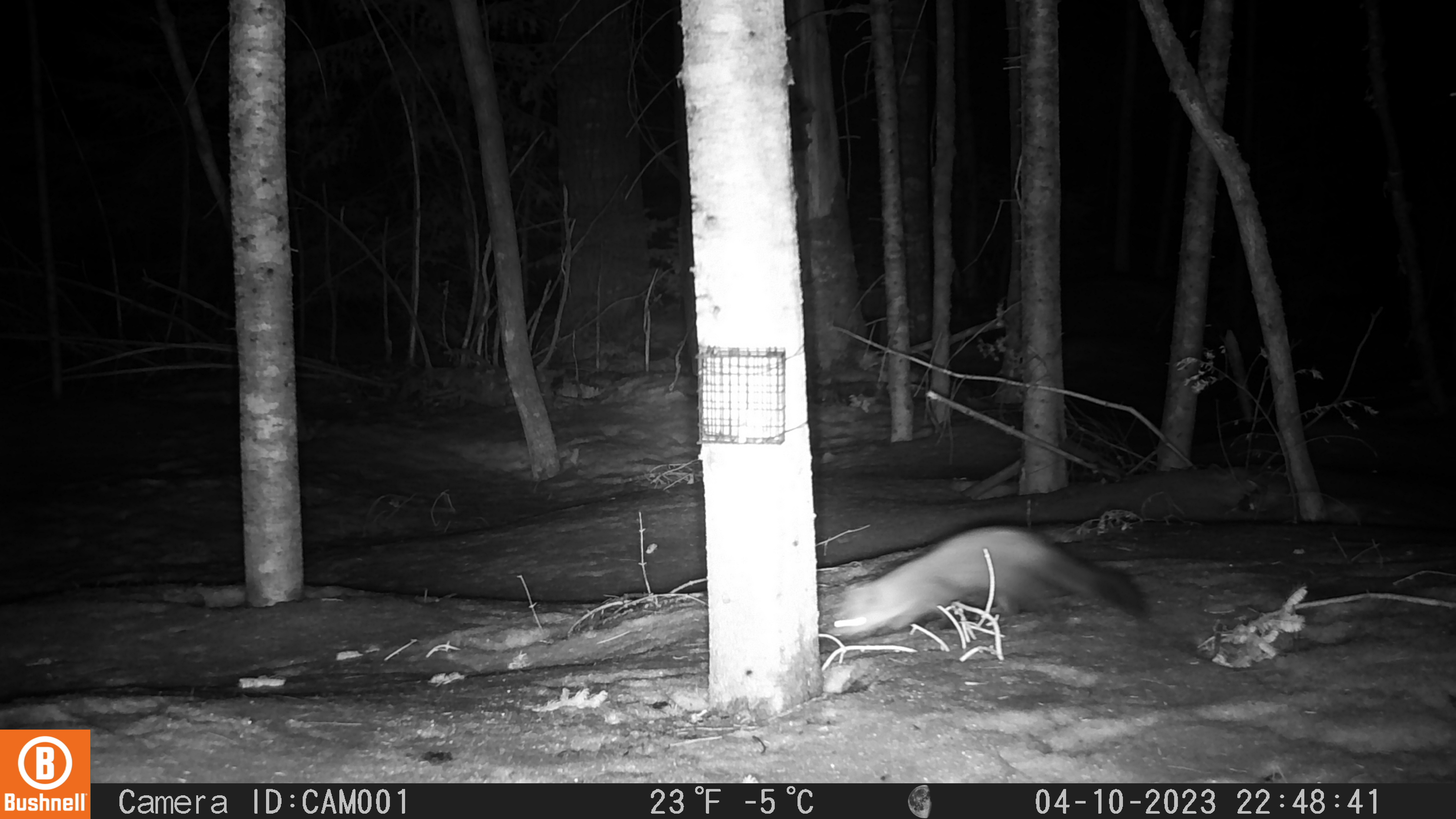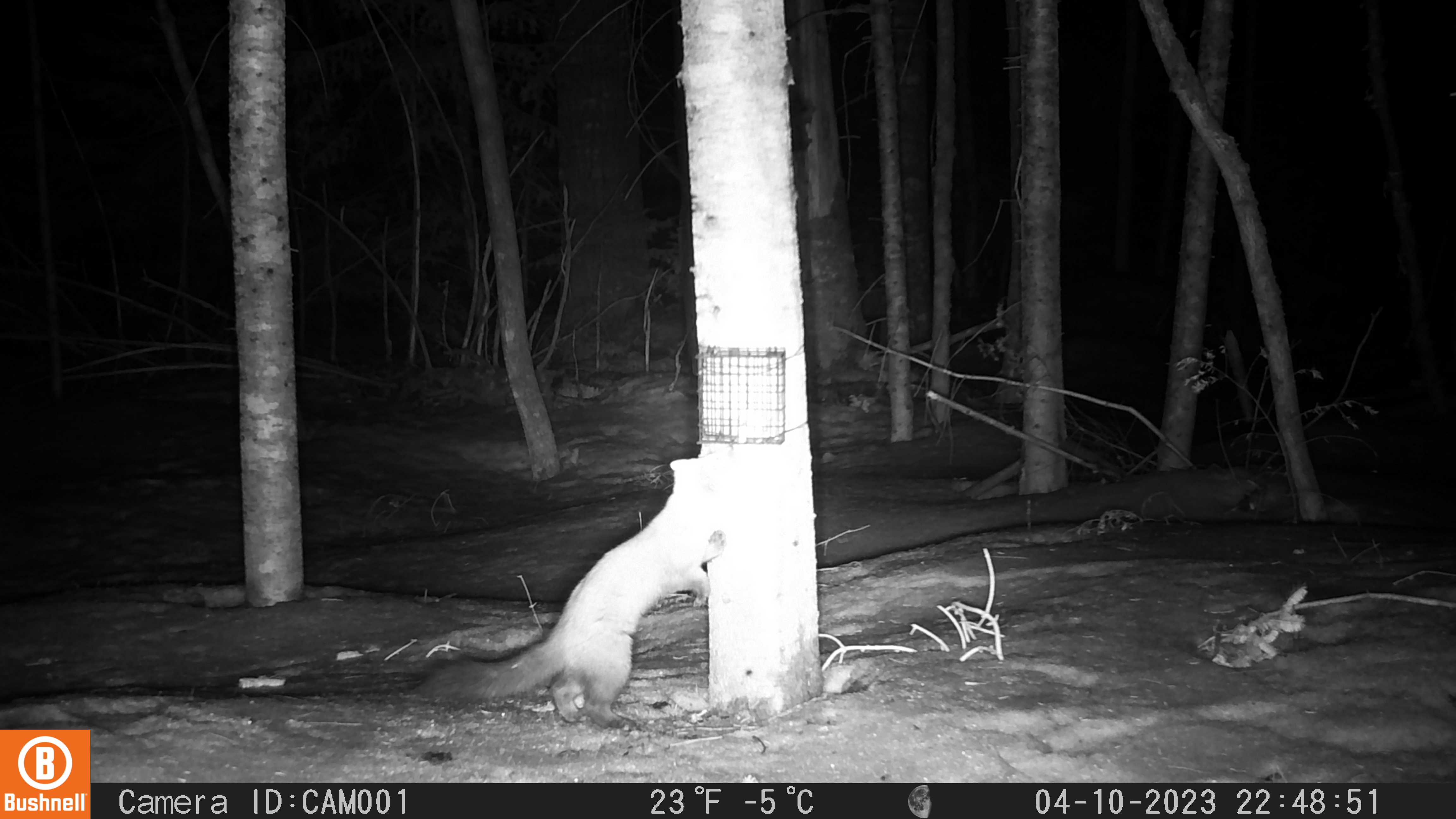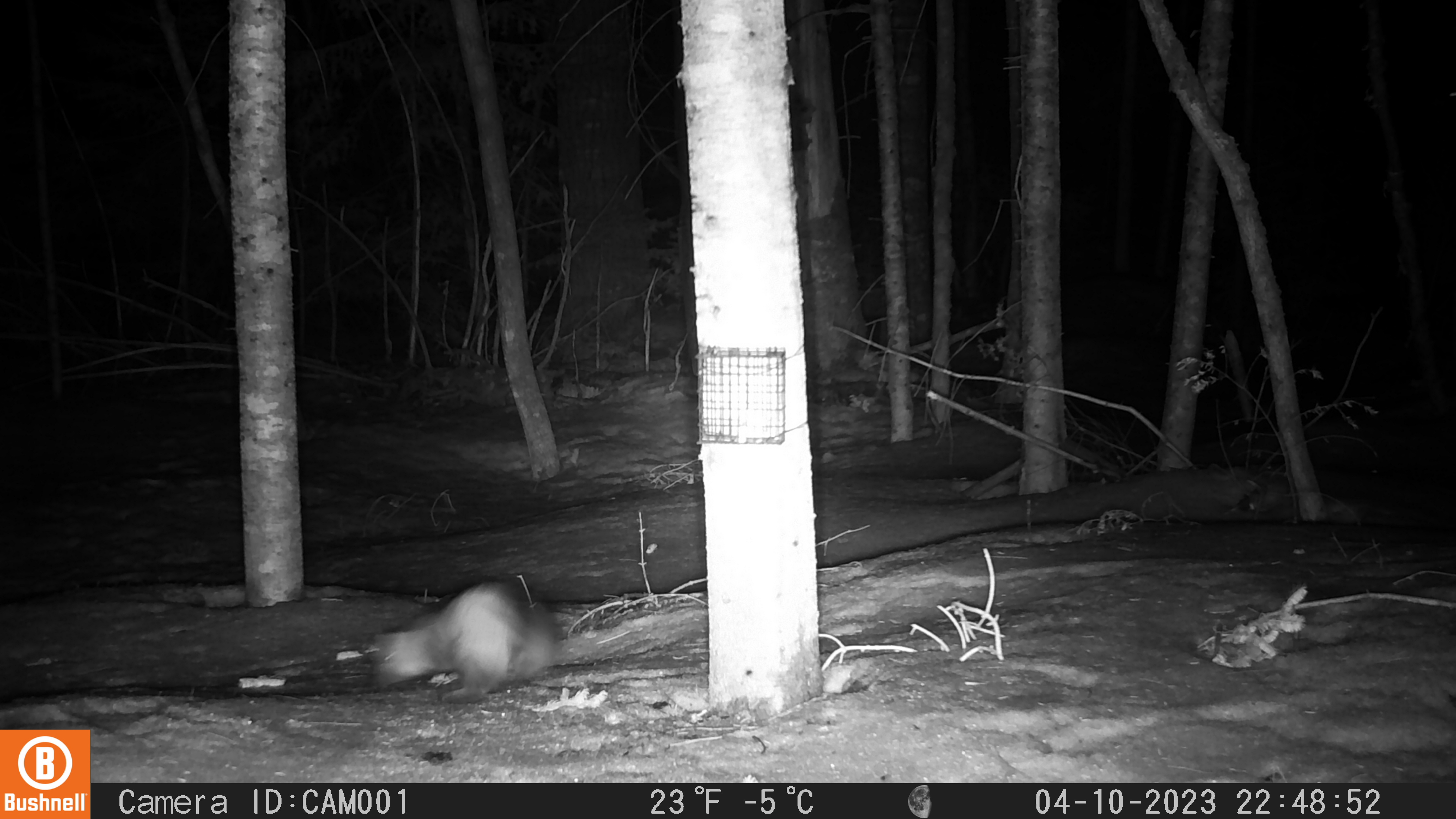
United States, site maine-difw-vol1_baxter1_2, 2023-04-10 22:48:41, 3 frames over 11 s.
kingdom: Animalia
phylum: Chordata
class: Mammalia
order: Carnivora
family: Mustelidae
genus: Martes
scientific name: Martes americana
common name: american marten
American marten (Martes americana).